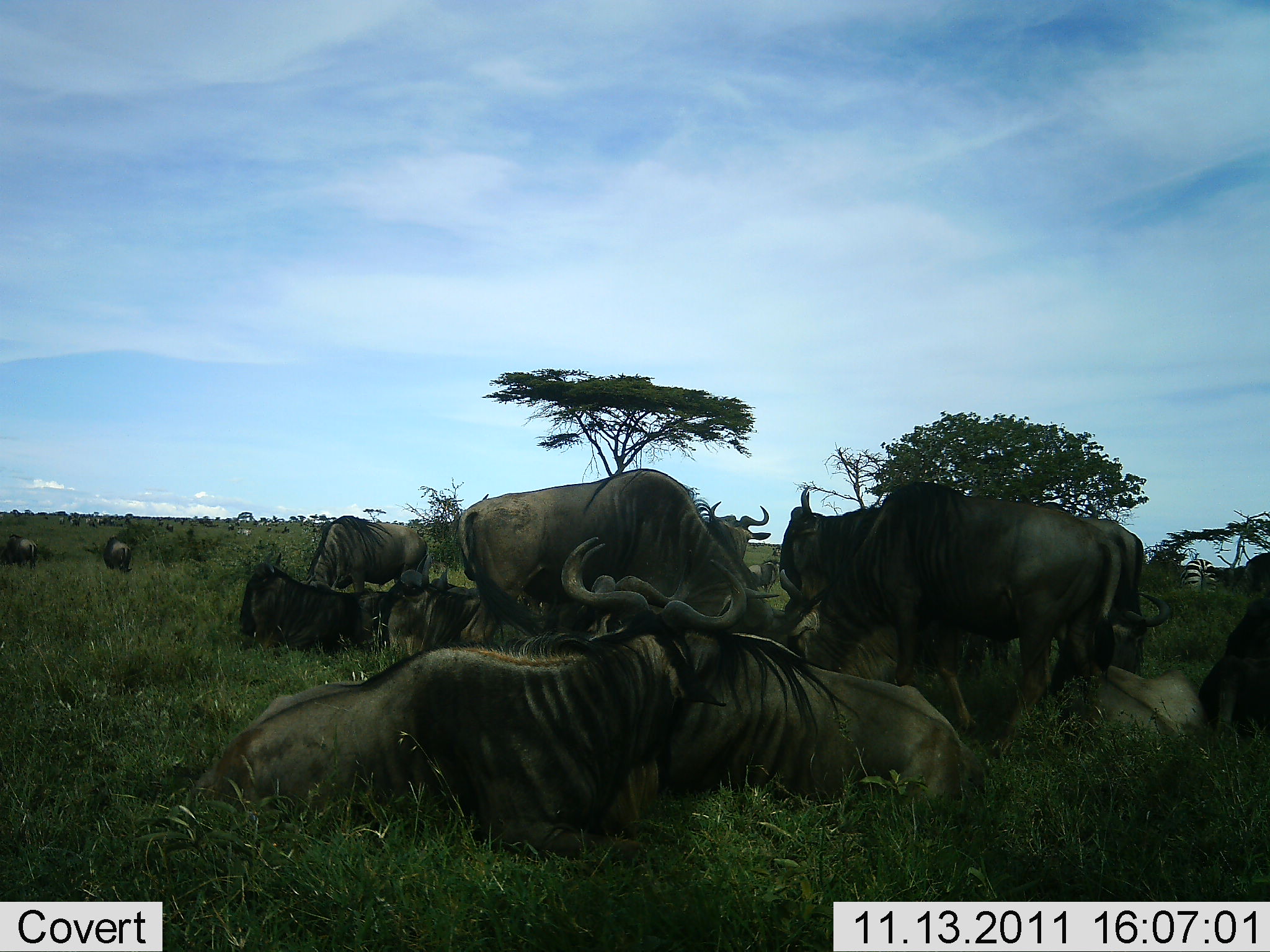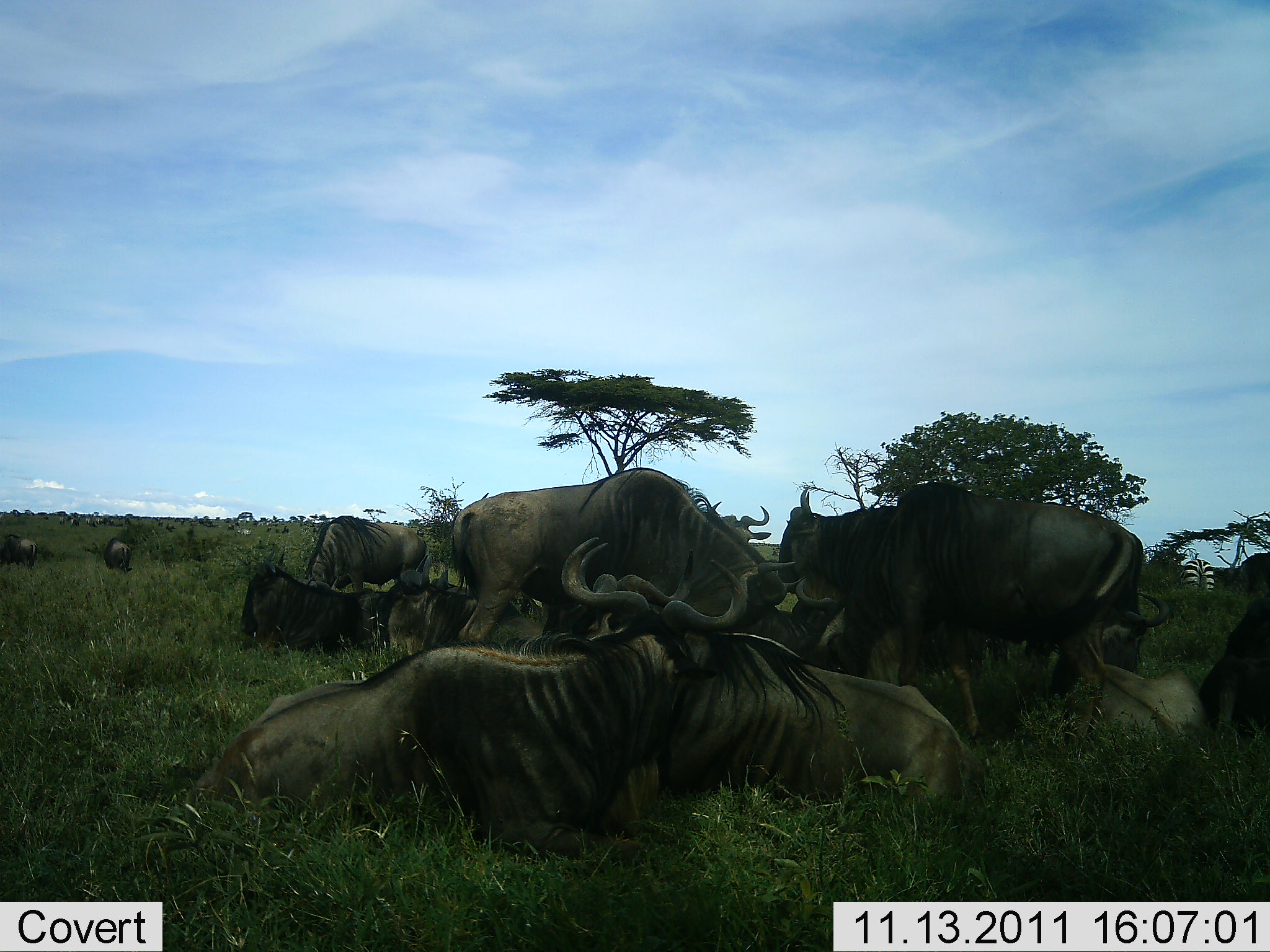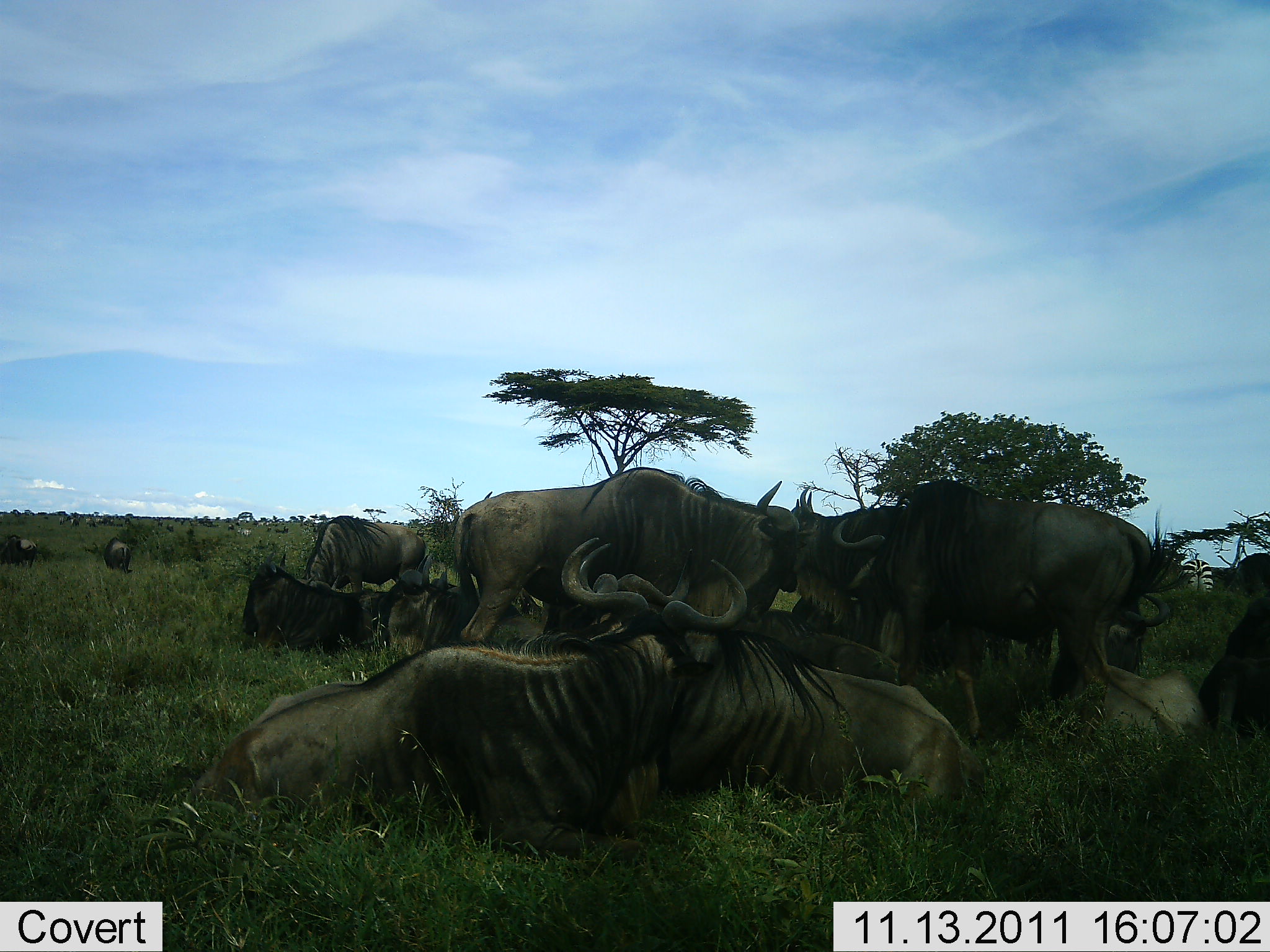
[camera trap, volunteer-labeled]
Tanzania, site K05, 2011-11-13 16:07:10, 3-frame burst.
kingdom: Animalia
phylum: Chordata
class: Mammalia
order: Artiodactyla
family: Bovidae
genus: Connochaetes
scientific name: Connochaetes taurinus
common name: blue wildebeest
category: wildebeest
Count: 11-50.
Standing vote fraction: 88%.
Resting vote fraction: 100%.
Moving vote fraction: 31%.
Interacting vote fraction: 44%.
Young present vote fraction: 12%.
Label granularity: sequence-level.